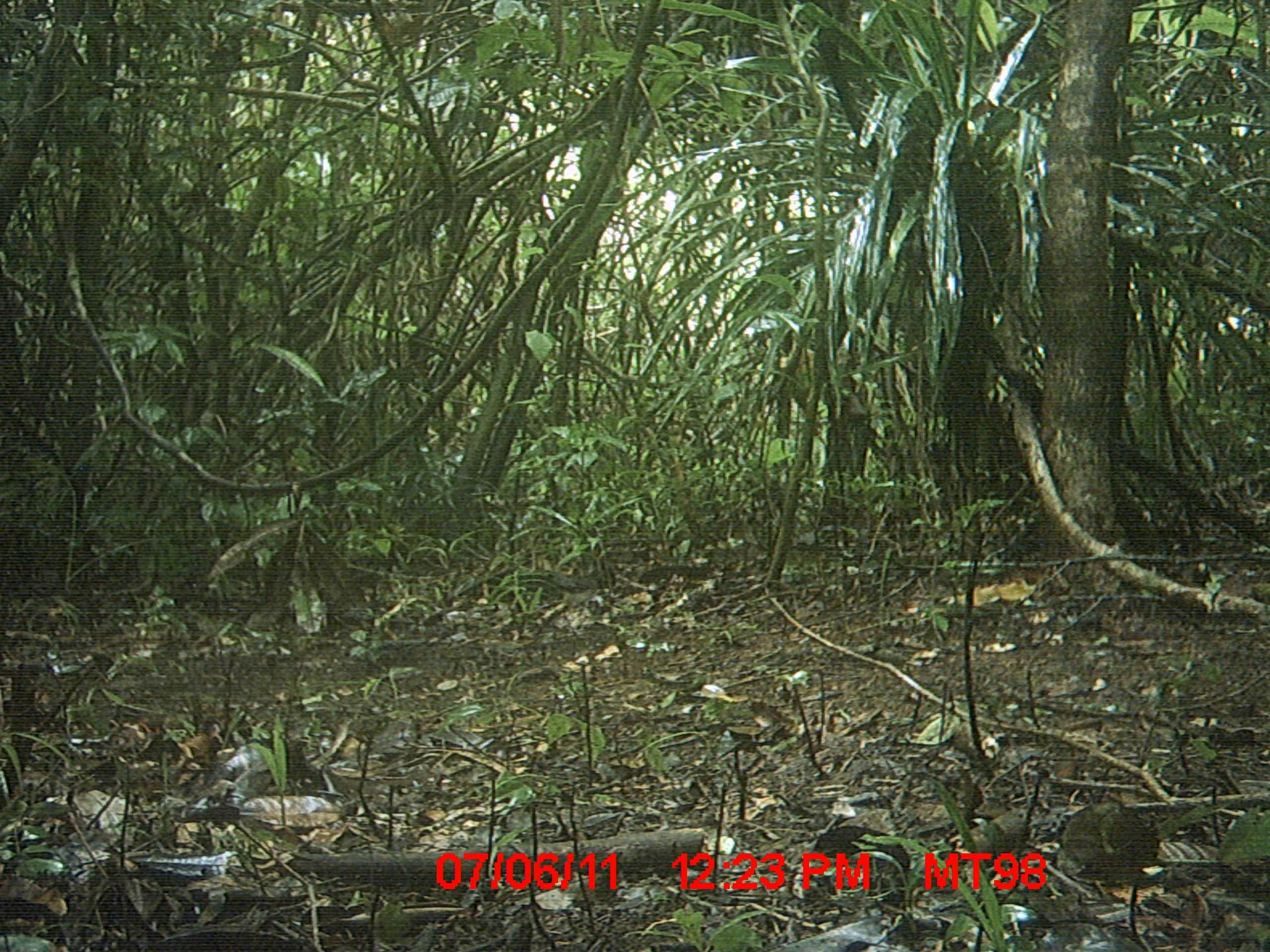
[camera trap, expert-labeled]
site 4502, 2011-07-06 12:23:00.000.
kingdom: Animalia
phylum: Chordata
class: Aves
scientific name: Aves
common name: bird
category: unknown bird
Unknown bird (bird) (Aves), count 1.